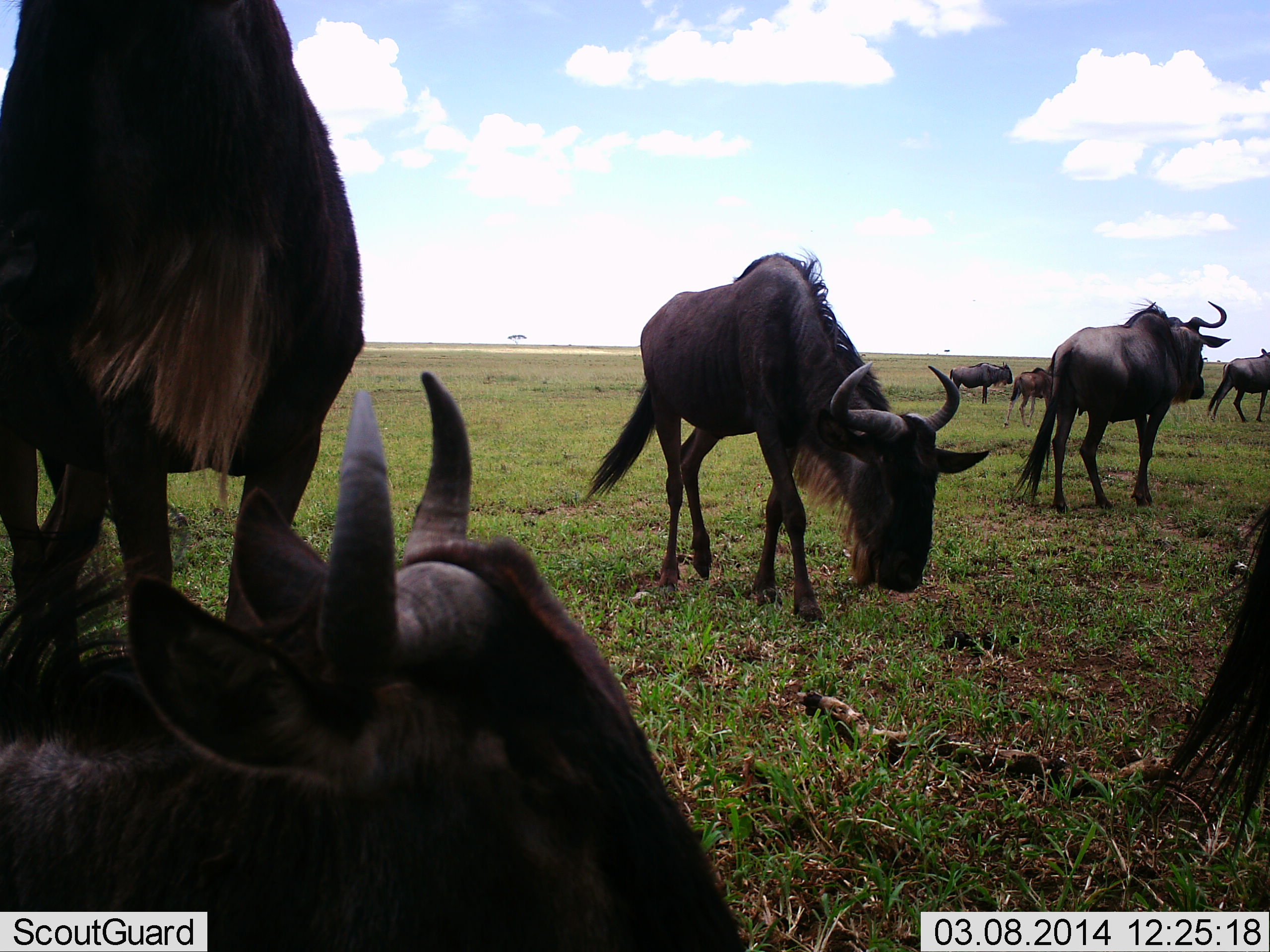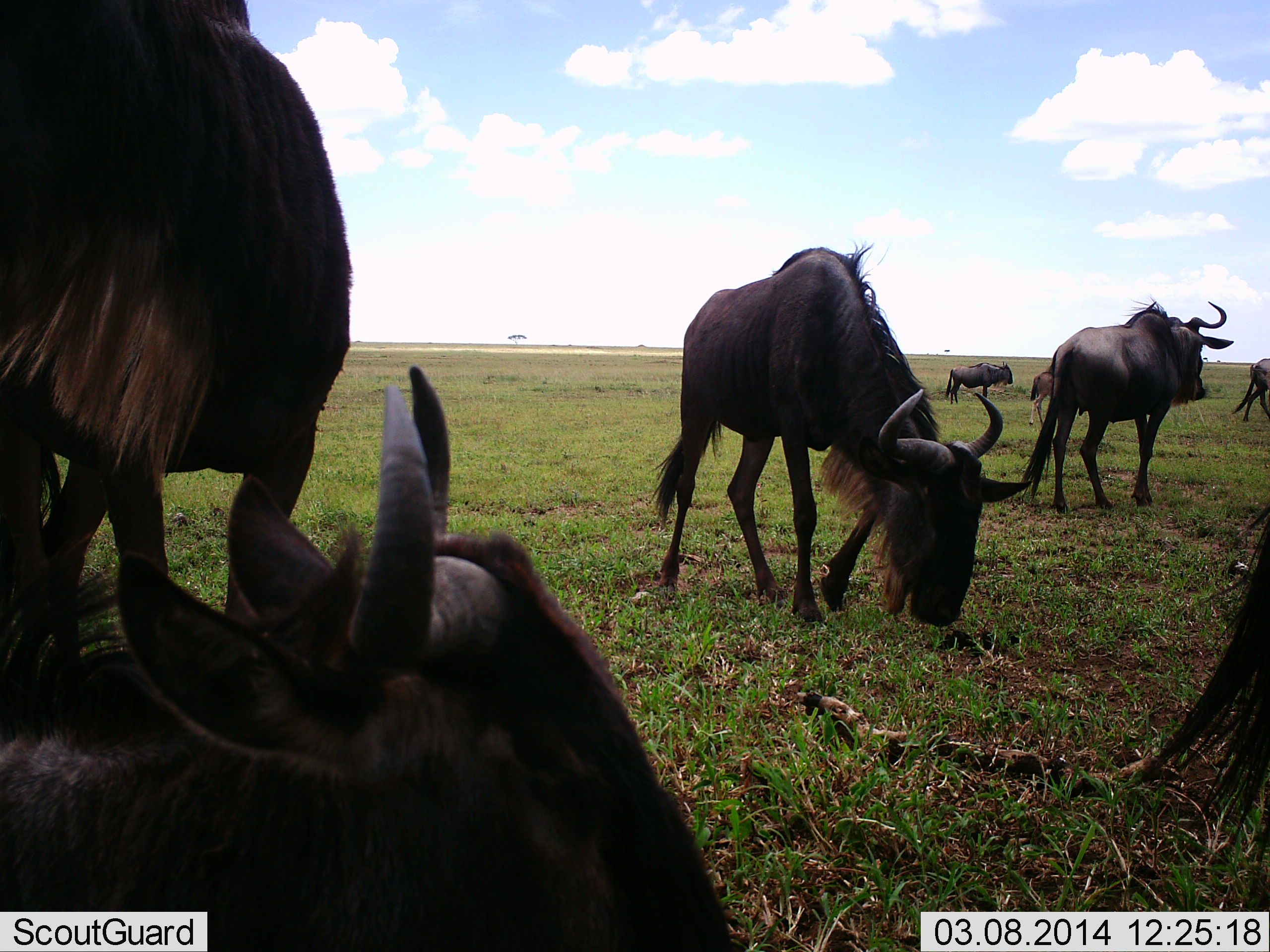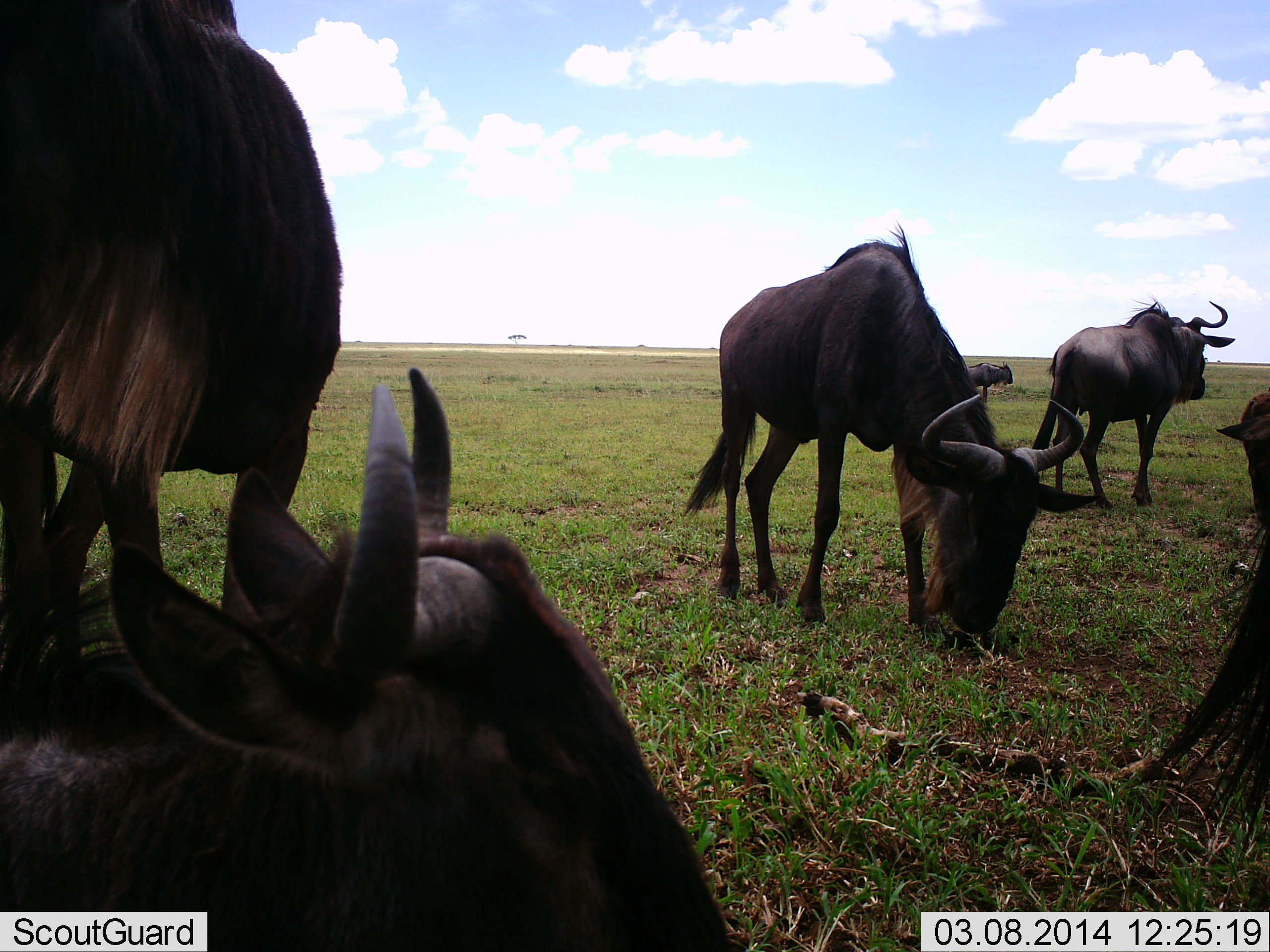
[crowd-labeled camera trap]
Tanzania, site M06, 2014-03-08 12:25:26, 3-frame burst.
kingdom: Animalia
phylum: Chordata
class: Mammalia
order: Artiodactyla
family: Bovidae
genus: Connochaetes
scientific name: Connochaetes taurinus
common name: blue wildebeest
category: wildebeest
Wildebeest (blue wildebeest) (Connochaetes taurinus), count 8. Behavior (volunteer vote fractions): standing 90%, resting 80%, moving 70%, interacting 0%. Young present (vote fraction): 10%. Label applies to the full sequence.